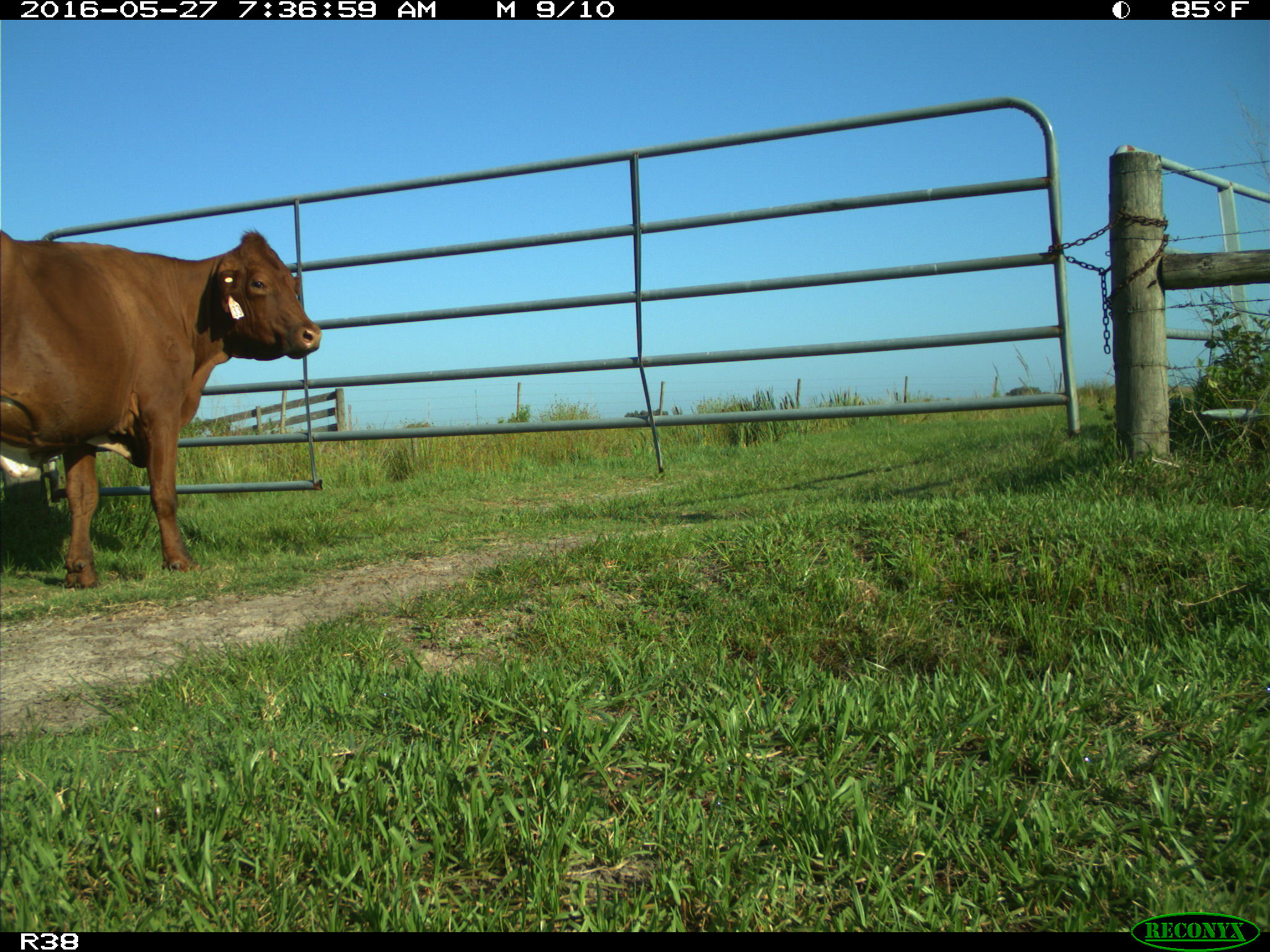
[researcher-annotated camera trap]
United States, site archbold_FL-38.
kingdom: Animalia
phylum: Chordata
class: Mammalia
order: Artiodactyla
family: Bovidae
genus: Bos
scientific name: Bos taurus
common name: domestic cow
Bos taurus (domestic cow).